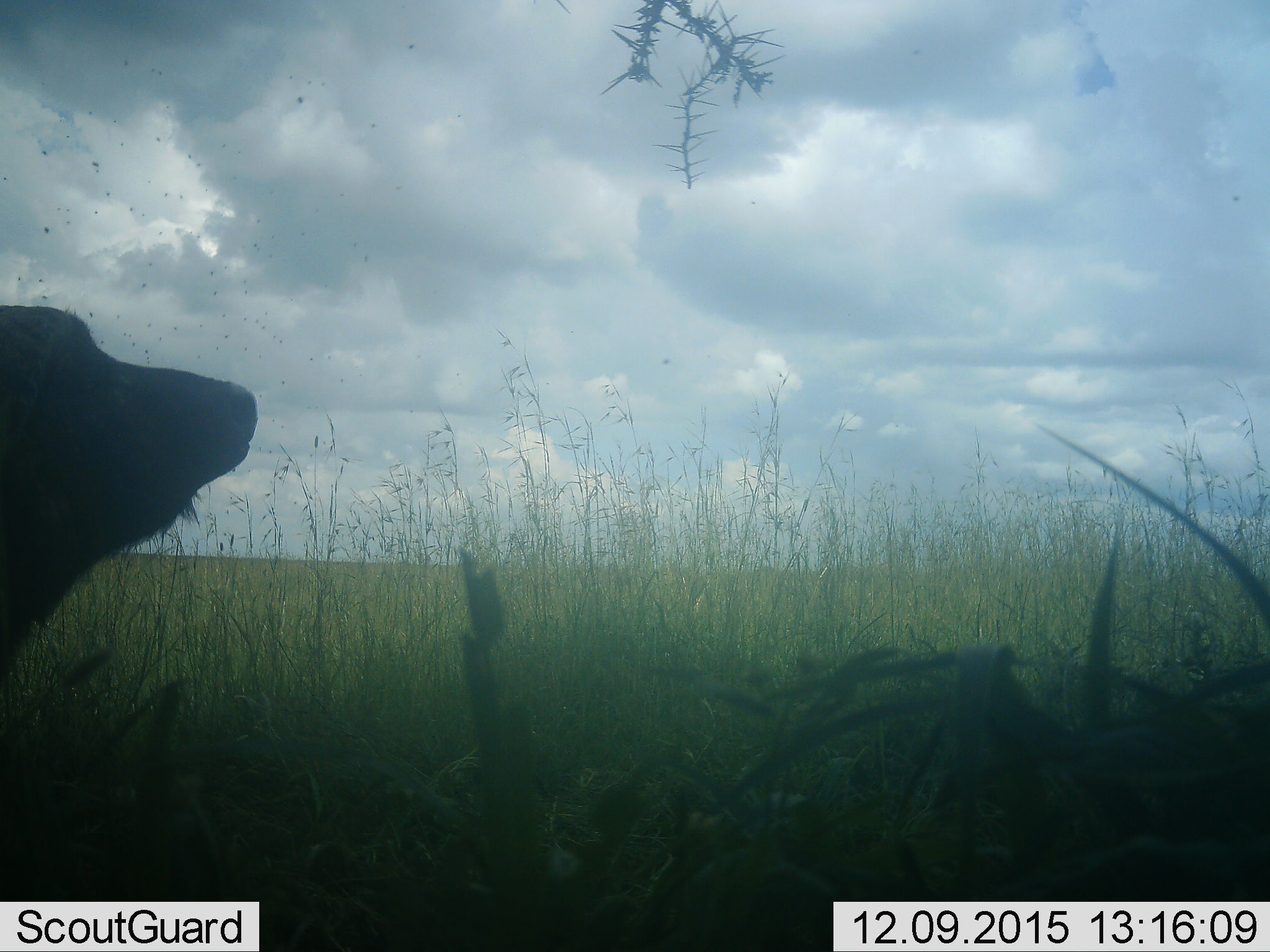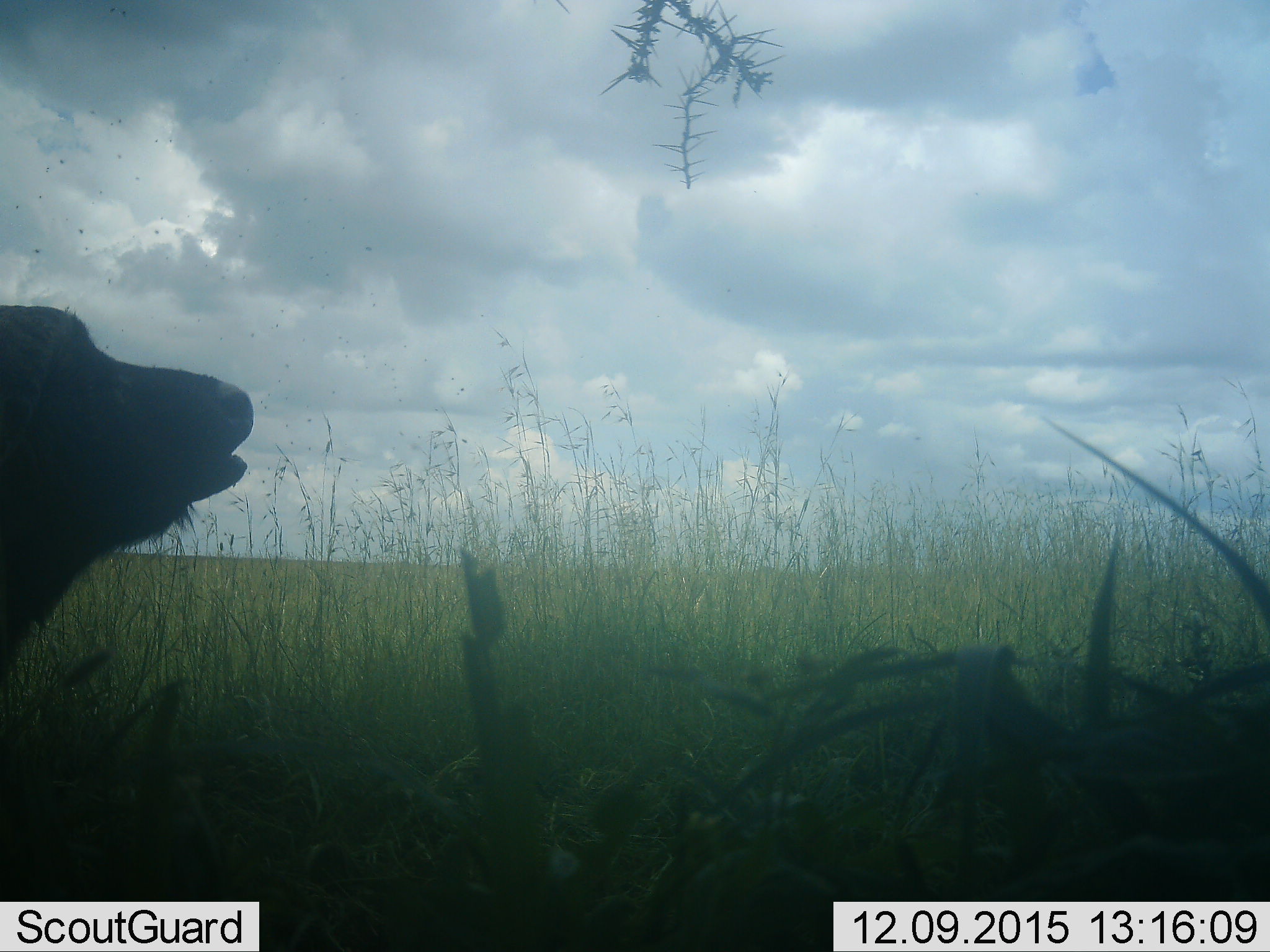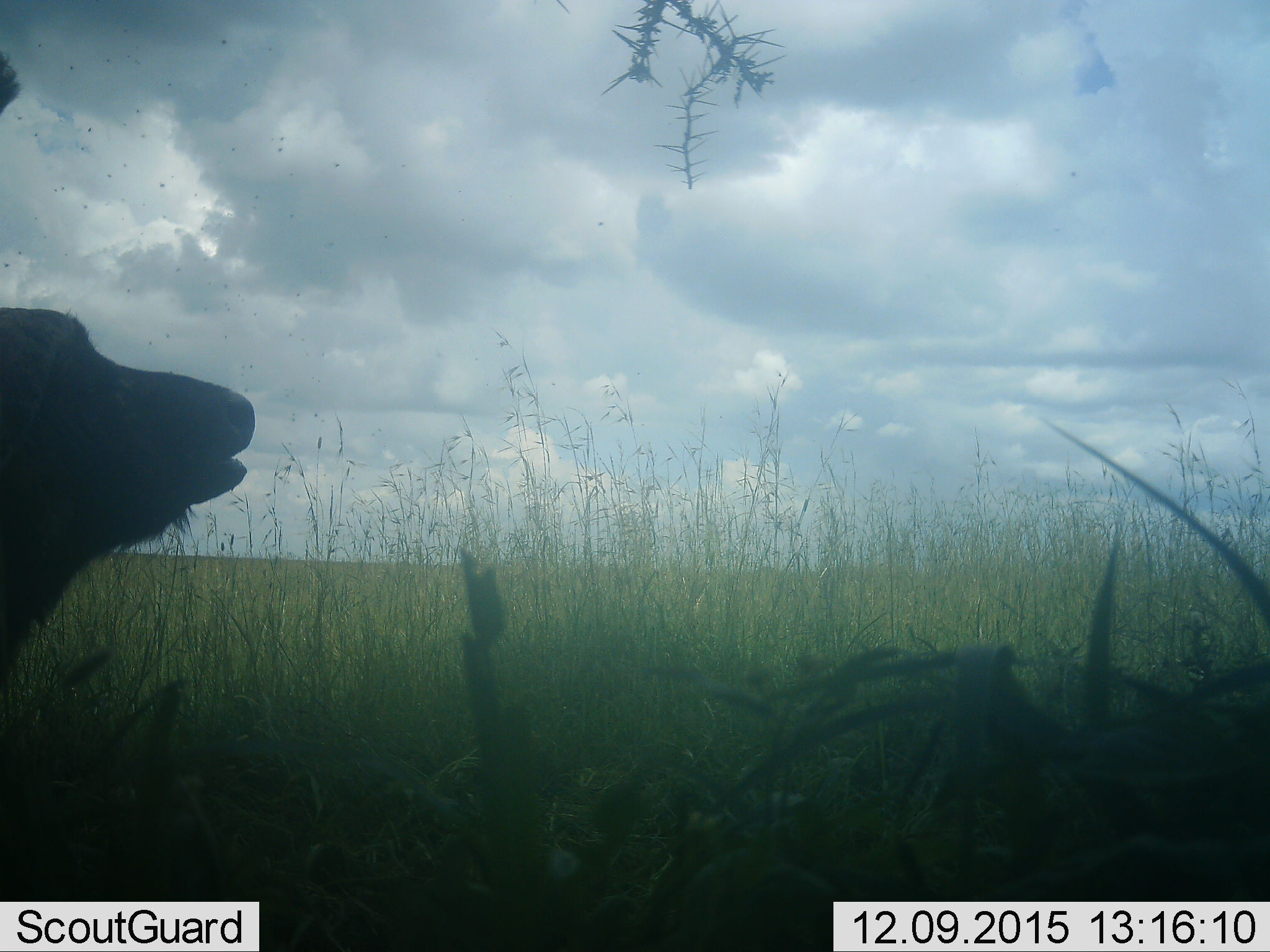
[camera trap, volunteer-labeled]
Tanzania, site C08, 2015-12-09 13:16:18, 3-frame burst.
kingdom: Animalia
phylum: Chordata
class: Mammalia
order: Artiodactyla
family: Bovidae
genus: Syncerus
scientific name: Syncerus caffer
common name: cape buffalo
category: buffalo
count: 1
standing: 60%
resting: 40%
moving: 0%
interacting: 0%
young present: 0%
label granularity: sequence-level